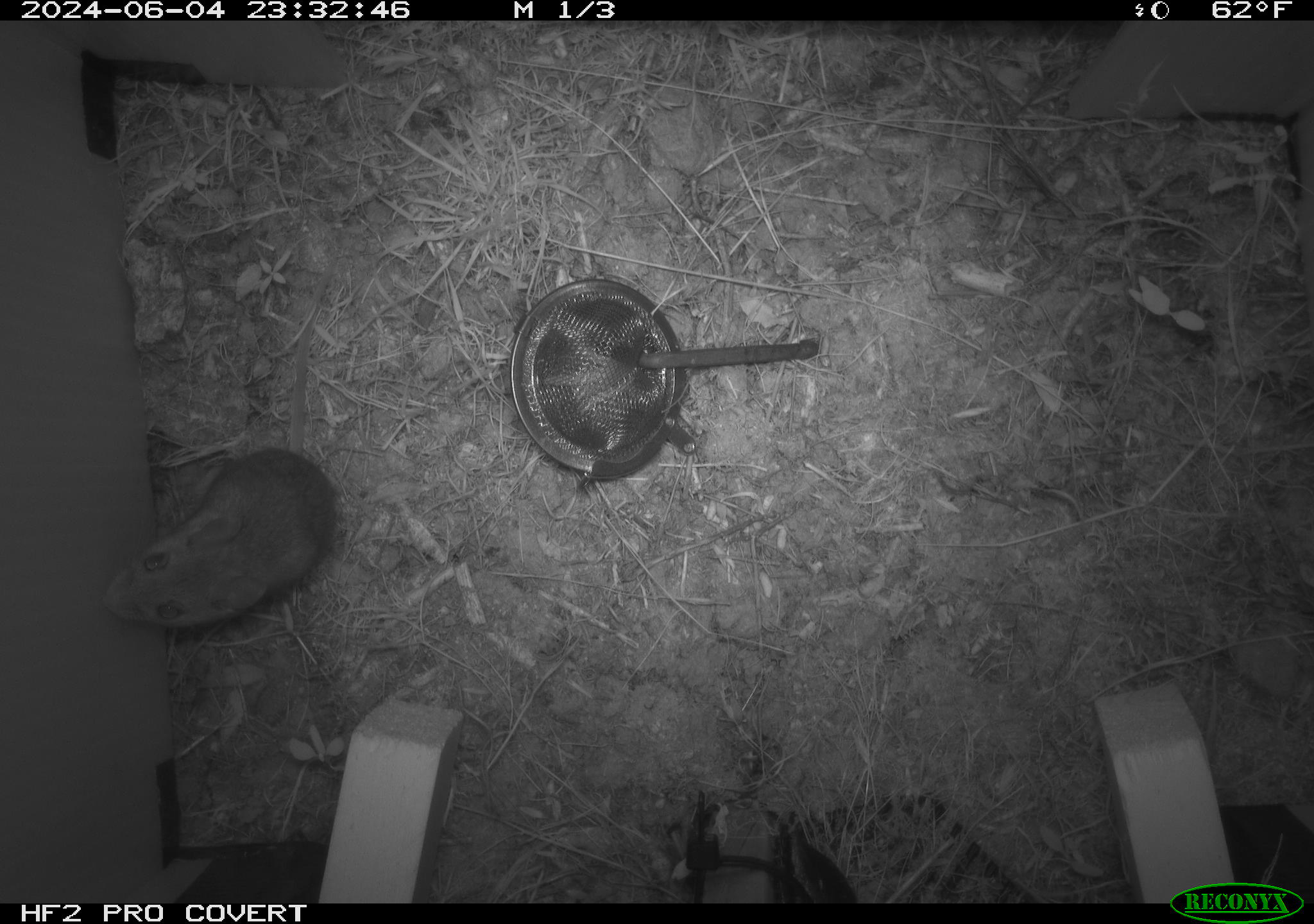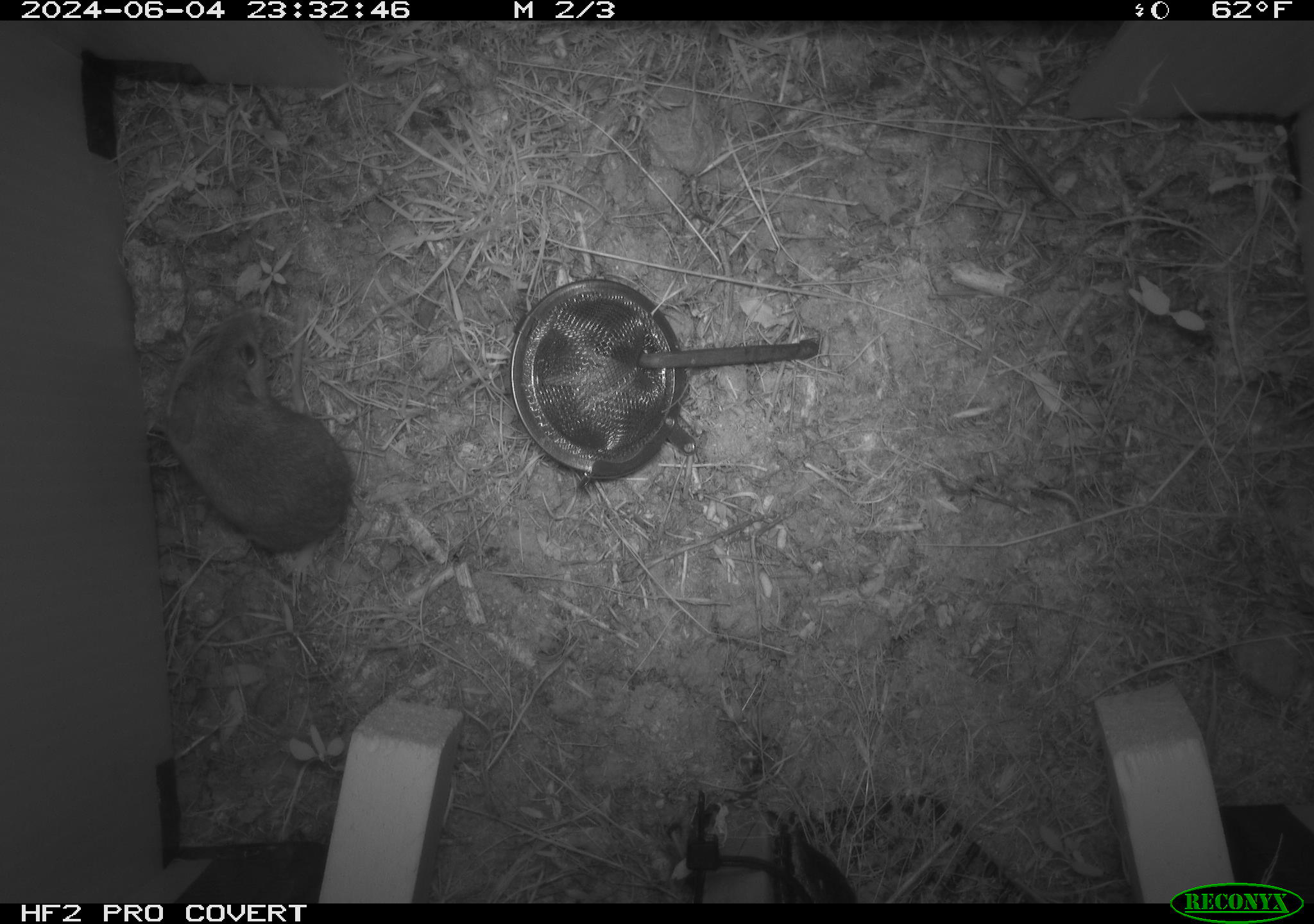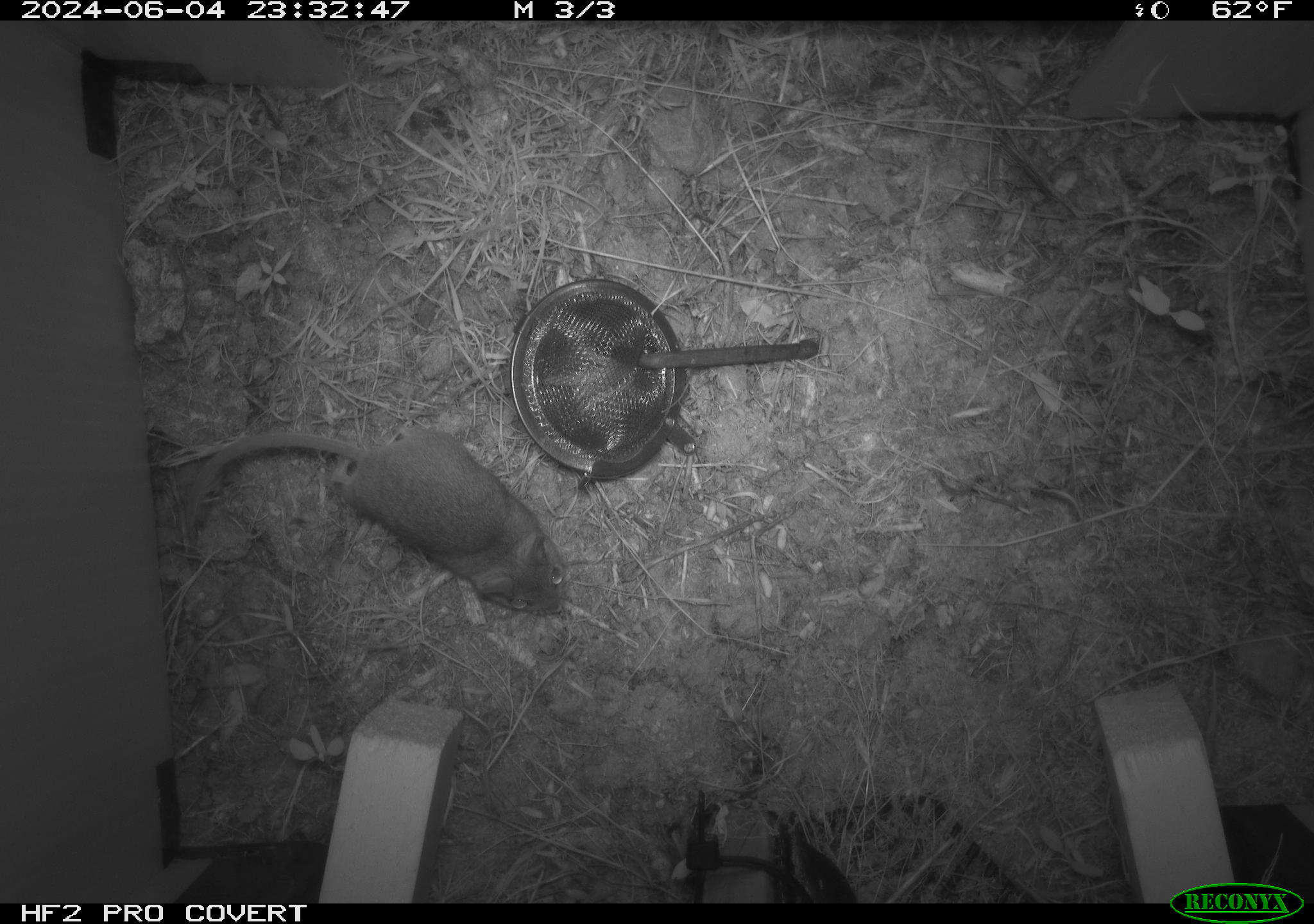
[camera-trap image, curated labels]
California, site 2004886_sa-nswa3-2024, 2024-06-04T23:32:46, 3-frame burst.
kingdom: Animalia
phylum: Chordata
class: Mammalia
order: Rodentia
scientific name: Rodentia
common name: rodent